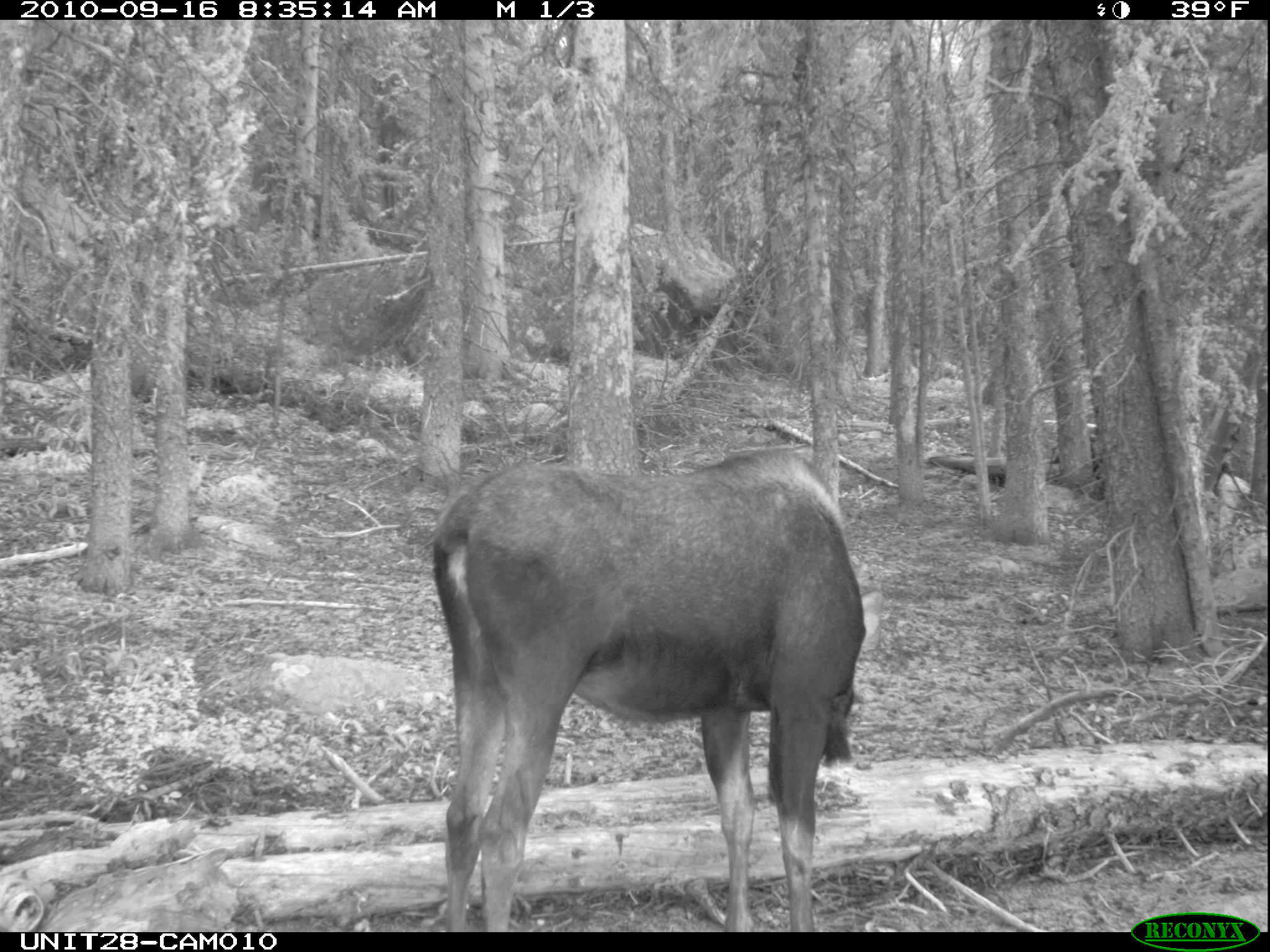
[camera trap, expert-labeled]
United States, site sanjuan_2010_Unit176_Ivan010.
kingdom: Animalia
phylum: Chordata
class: Mammalia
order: Artiodactyla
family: Cervidae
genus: Alces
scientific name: Alces alces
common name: moose